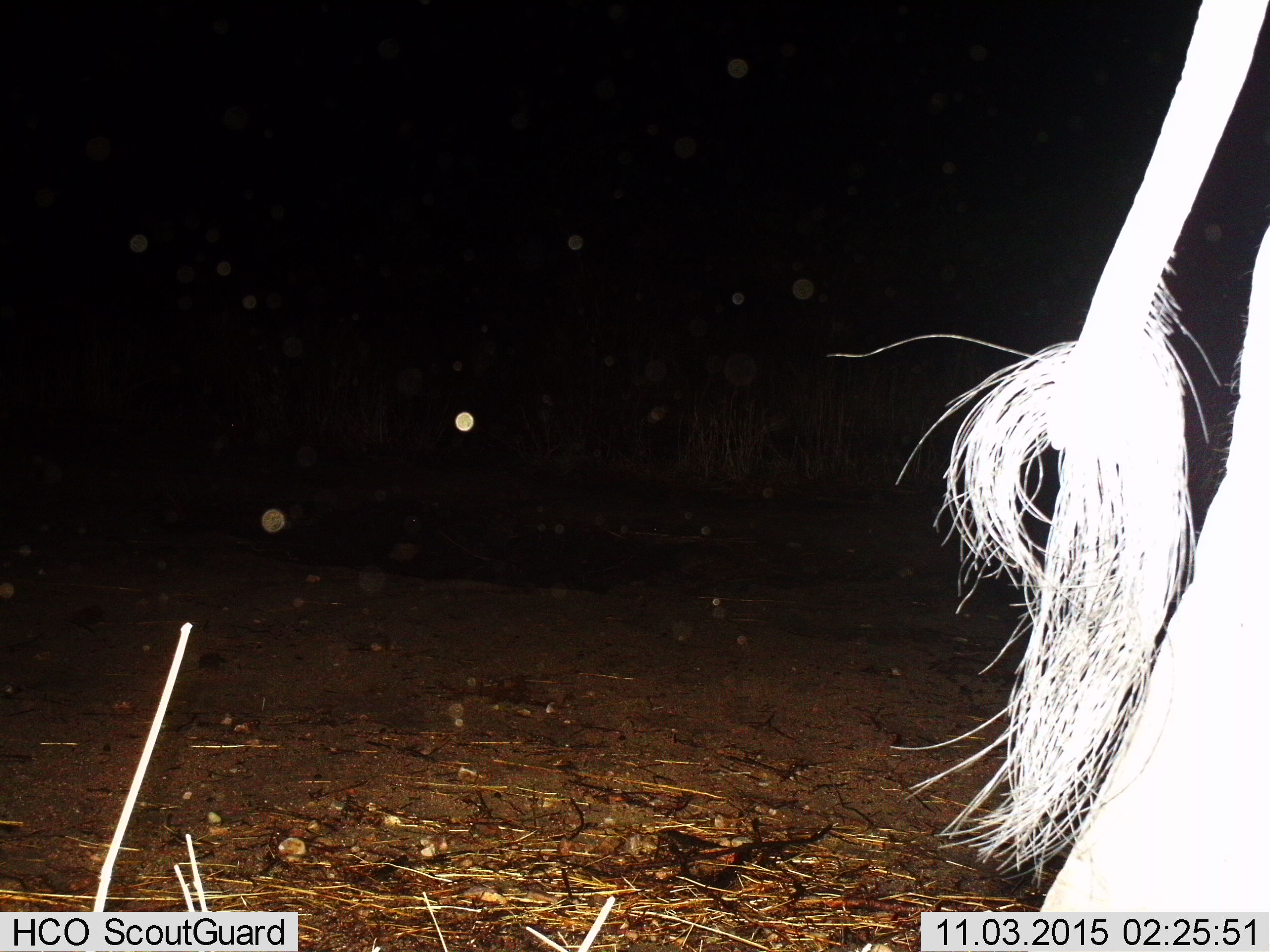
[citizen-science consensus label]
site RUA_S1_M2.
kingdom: Animalia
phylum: Chordata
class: Mammalia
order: Proboscidea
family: Elephantidae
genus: Loxodonta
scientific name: Loxodonta africana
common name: african bush elephant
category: elephant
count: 1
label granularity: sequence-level